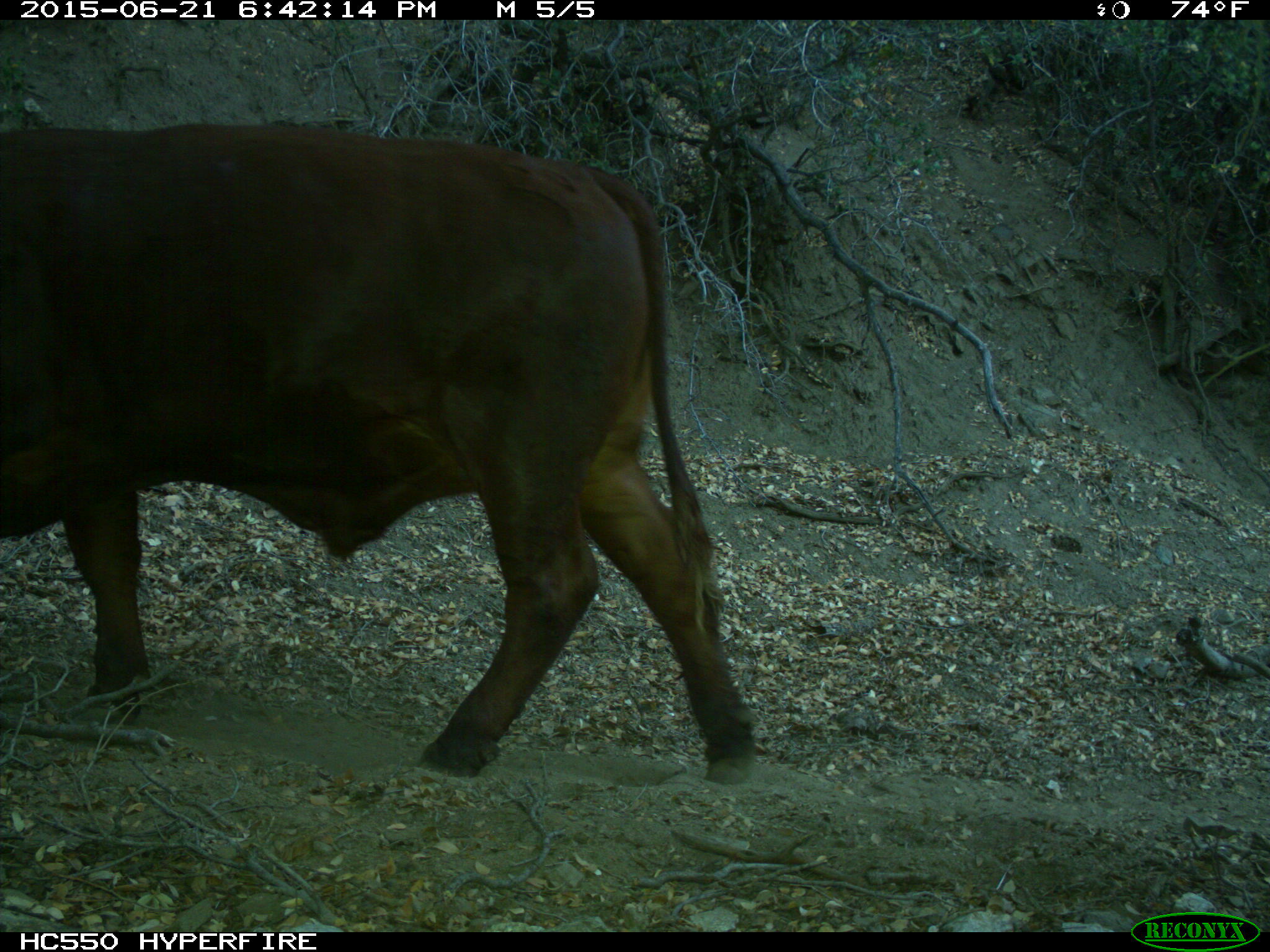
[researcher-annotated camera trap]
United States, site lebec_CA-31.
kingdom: Animalia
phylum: Chordata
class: Mammalia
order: Artiodactyla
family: Bovidae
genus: Bos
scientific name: Bos taurus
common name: domestic cow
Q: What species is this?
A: Bos taurus (domestic cow).